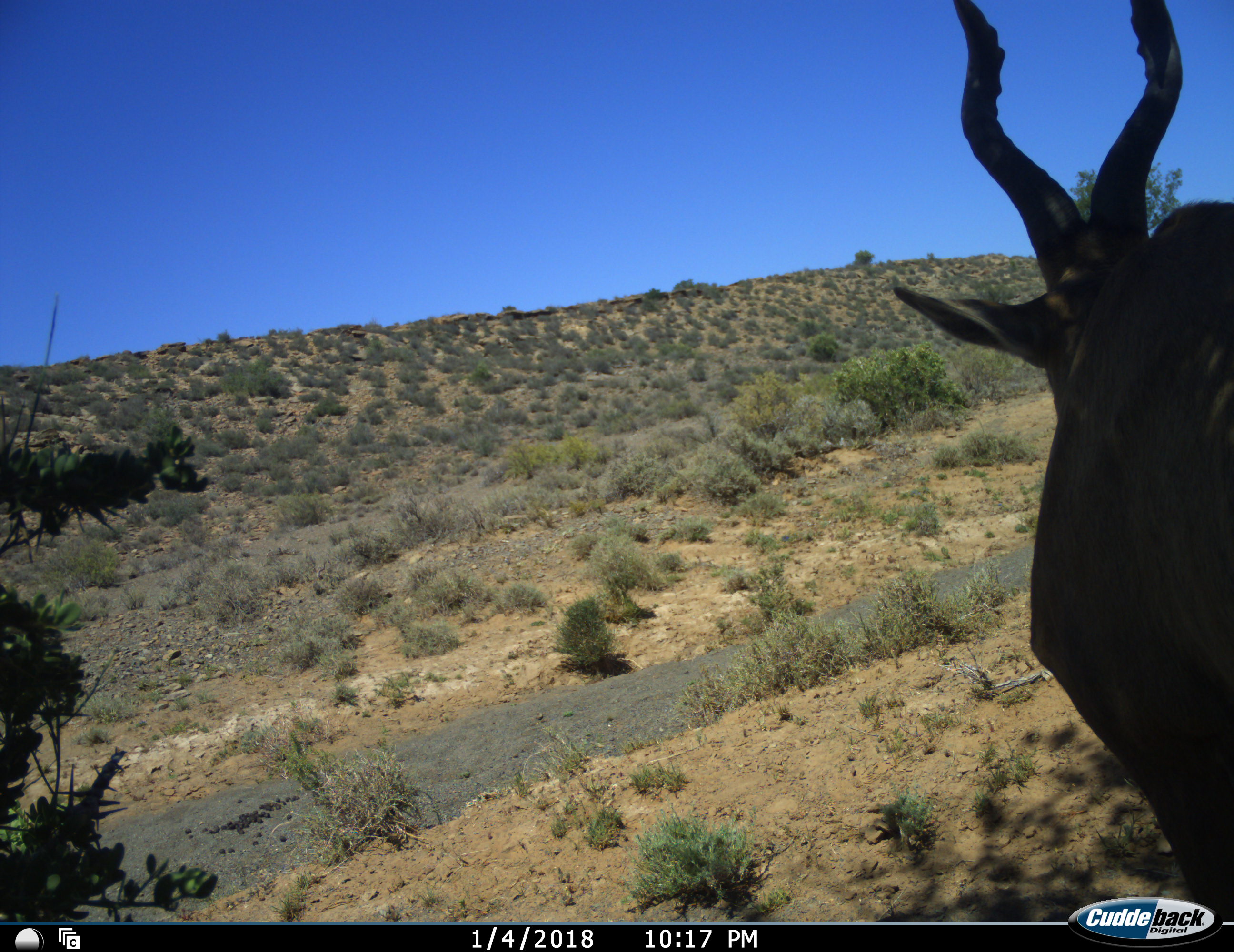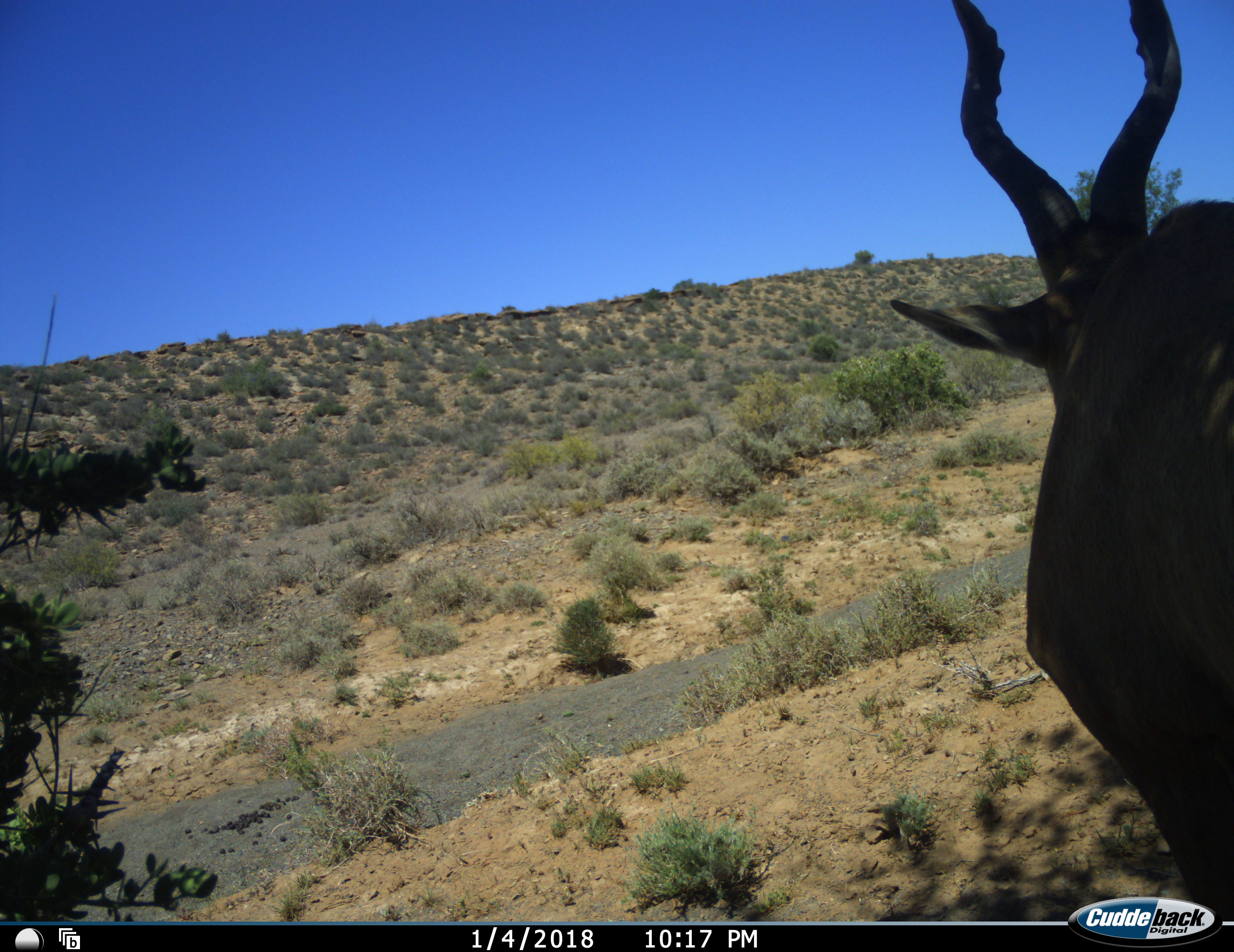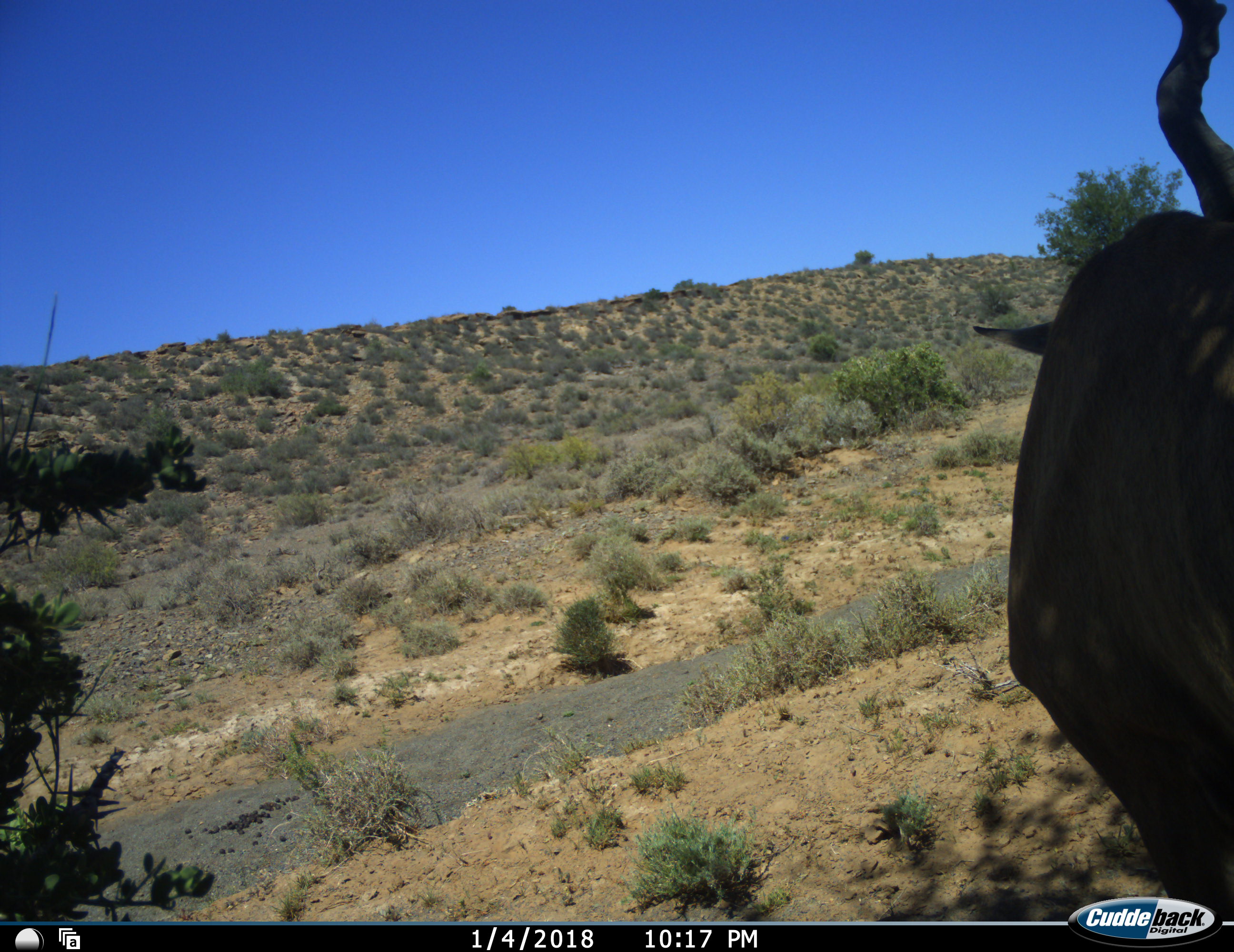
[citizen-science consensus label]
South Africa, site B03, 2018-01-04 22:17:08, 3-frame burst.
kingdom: Animalia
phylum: Chordata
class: Mammalia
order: Artiodactyla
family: Bovidae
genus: Alcelaphus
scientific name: Alcelaphus buselaphus caama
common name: red hartebeest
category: hartebeestred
Hartebeestred (red hartebeest) (Alcelaphus buselaphus caama), count 1. Behavior (volunteer vote fractions): standing 89%, resting 0%, moving 11%, interacting 0%. Young present (vote fraction): 0%. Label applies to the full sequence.